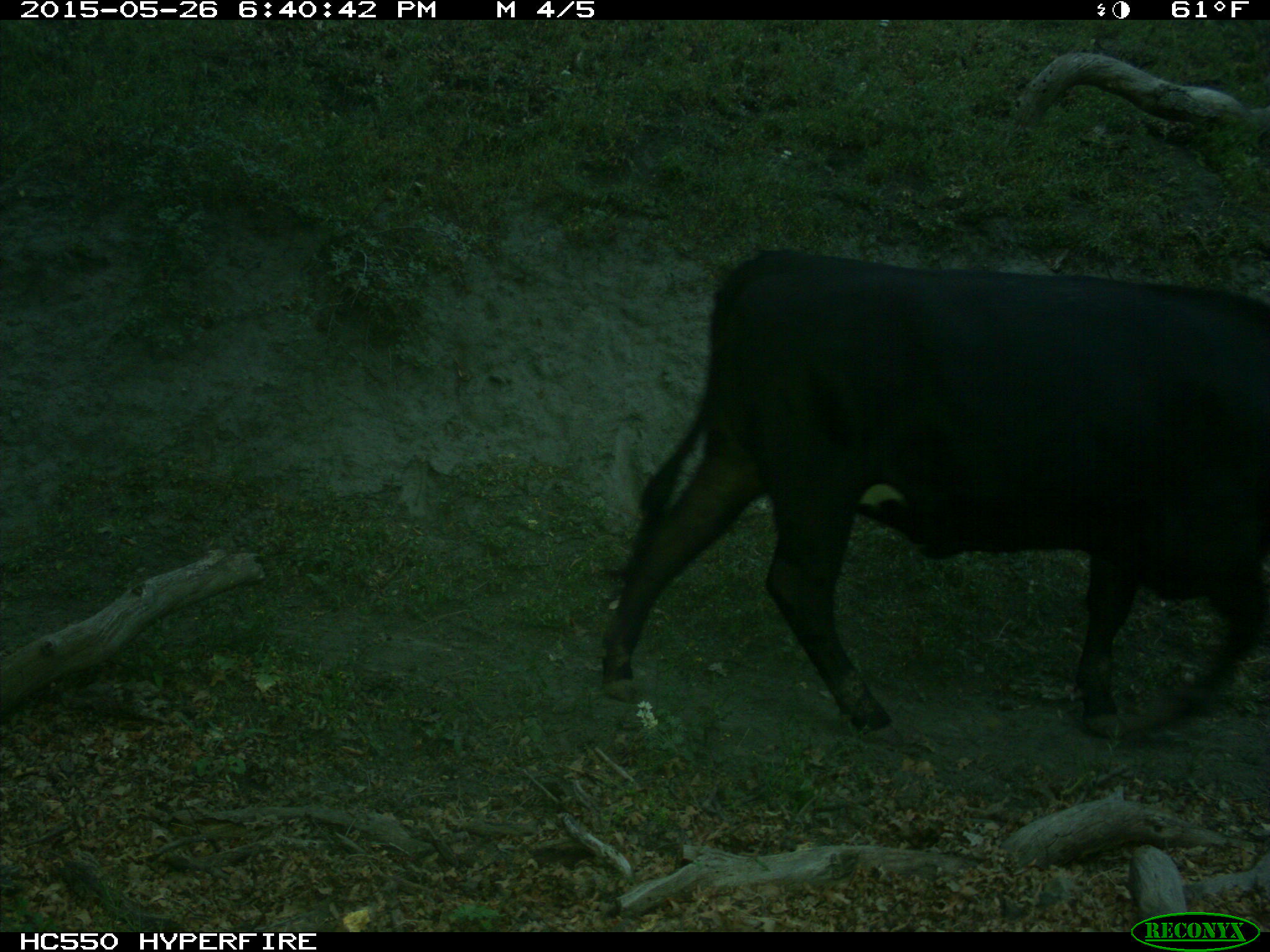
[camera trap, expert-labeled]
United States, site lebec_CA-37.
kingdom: Animalia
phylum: Chordata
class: Mammalia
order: Artiodactyla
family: Bovidae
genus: Bos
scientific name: Bos taurus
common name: domestic cow